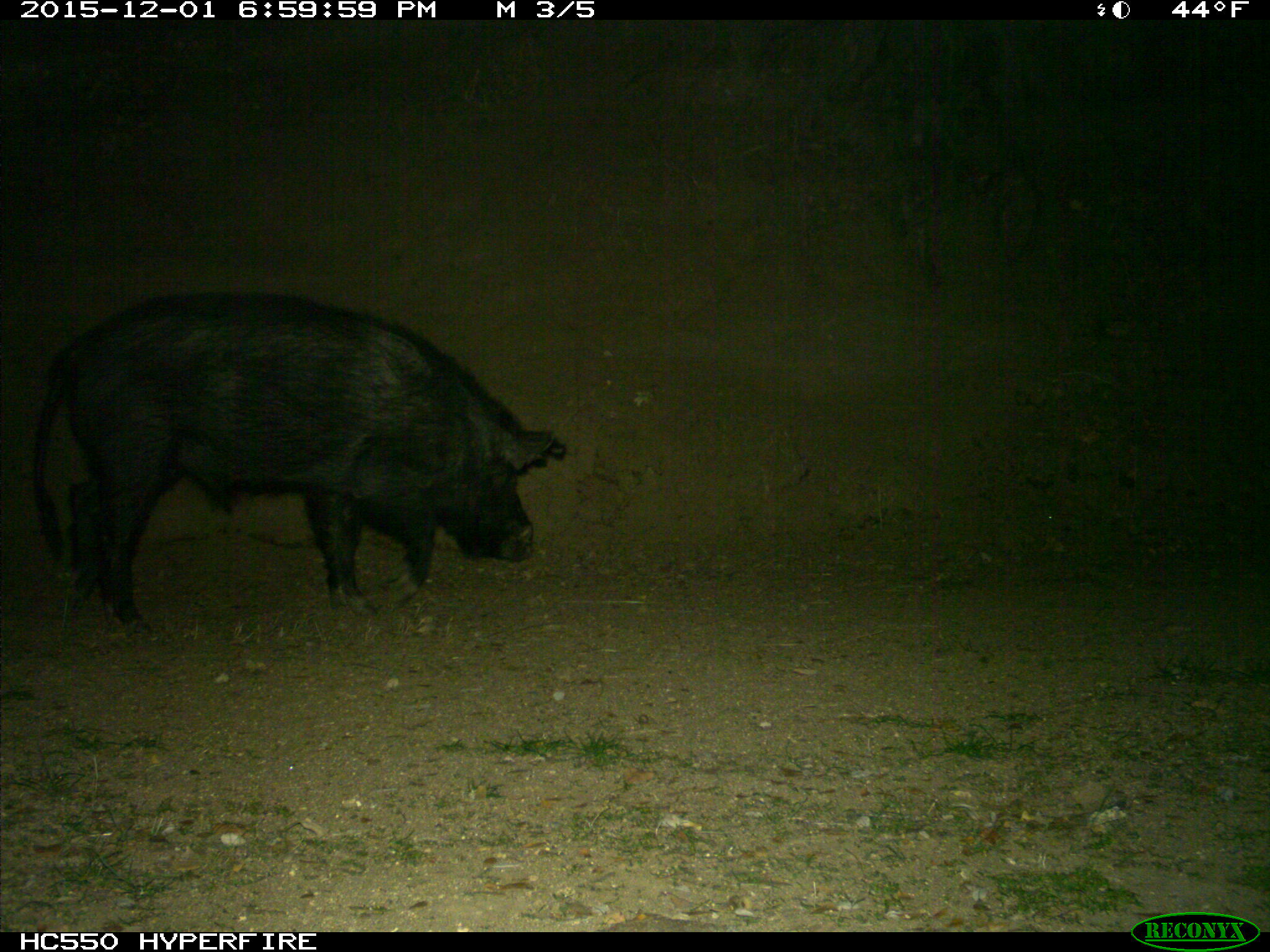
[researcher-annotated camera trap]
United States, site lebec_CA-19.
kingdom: Animalia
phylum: Chordata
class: Mammalia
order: Artiodactyla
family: Suidae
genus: Sus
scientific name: Sus scrofa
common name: wild boar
Sus scrofa (wild boar).